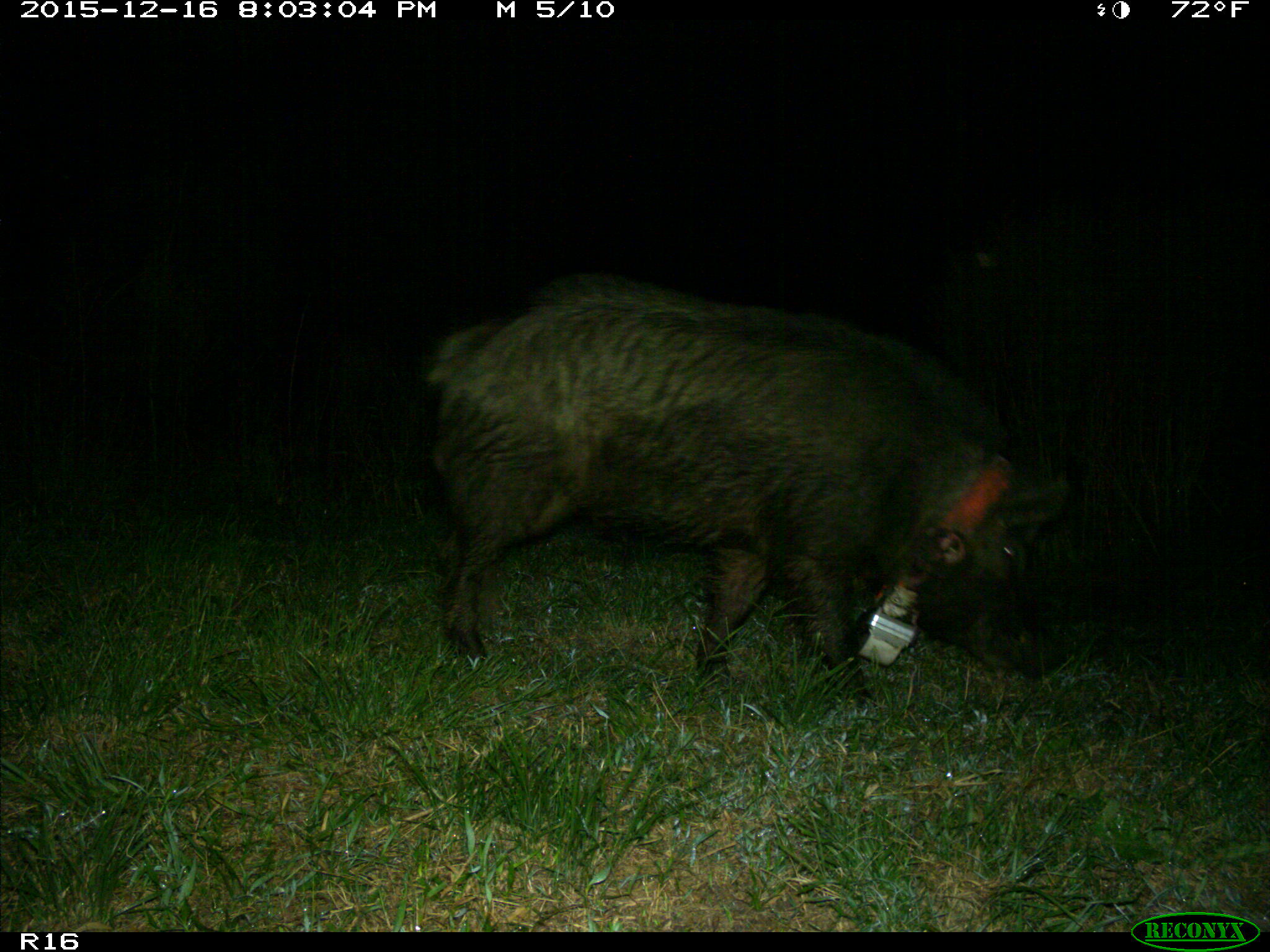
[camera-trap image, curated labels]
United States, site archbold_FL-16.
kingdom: Animalia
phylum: Chordata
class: Mammalia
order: Artiodactyla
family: Suidae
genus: Sus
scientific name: Sus scrofa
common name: wild boar